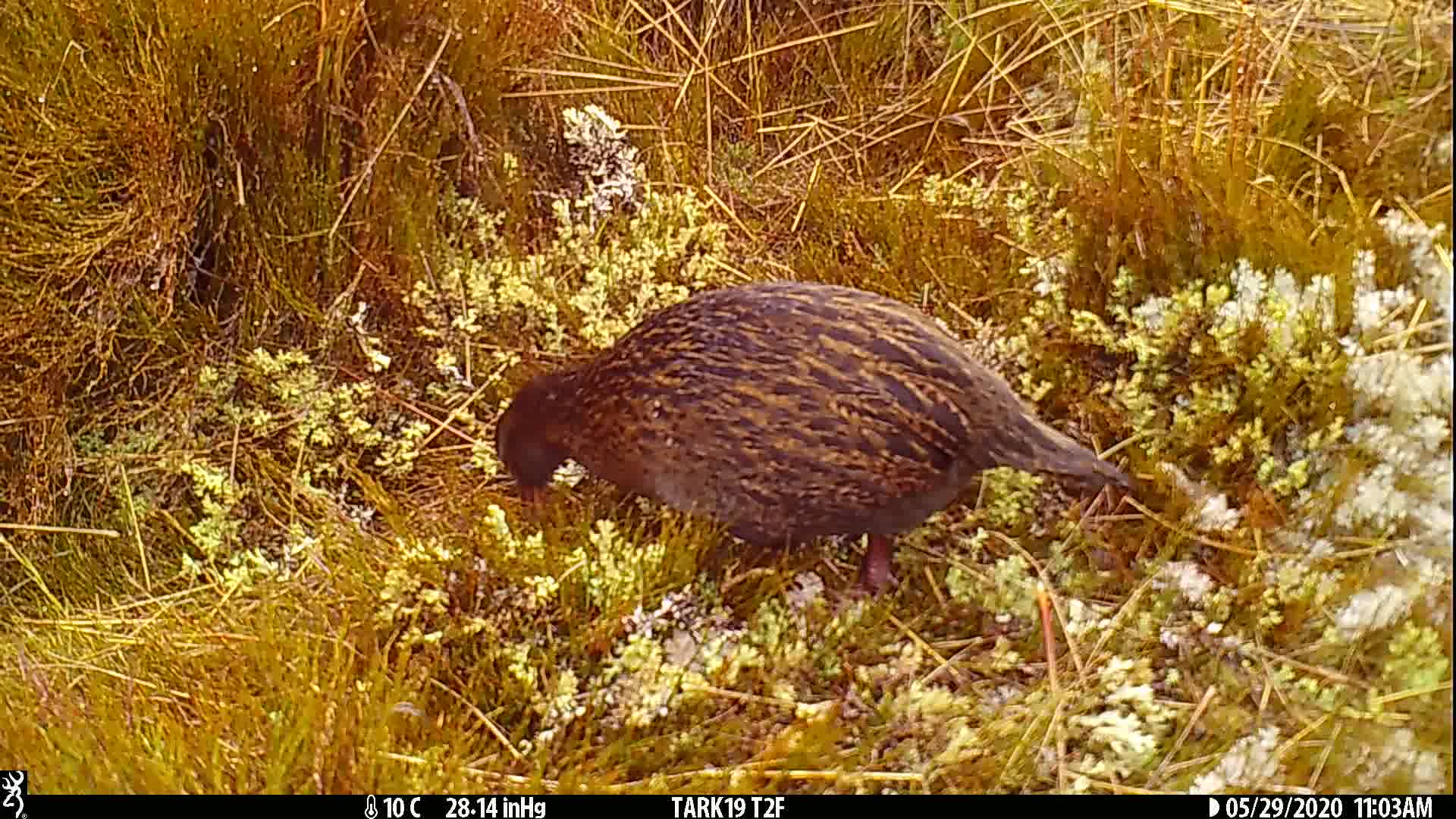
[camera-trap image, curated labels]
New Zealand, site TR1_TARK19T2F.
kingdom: Animalia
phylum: Chordata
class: Aves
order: Gruiformes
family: Rallidae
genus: Gallirallus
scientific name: Gallirallus australis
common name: weka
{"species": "weka (Gallirallus australis)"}